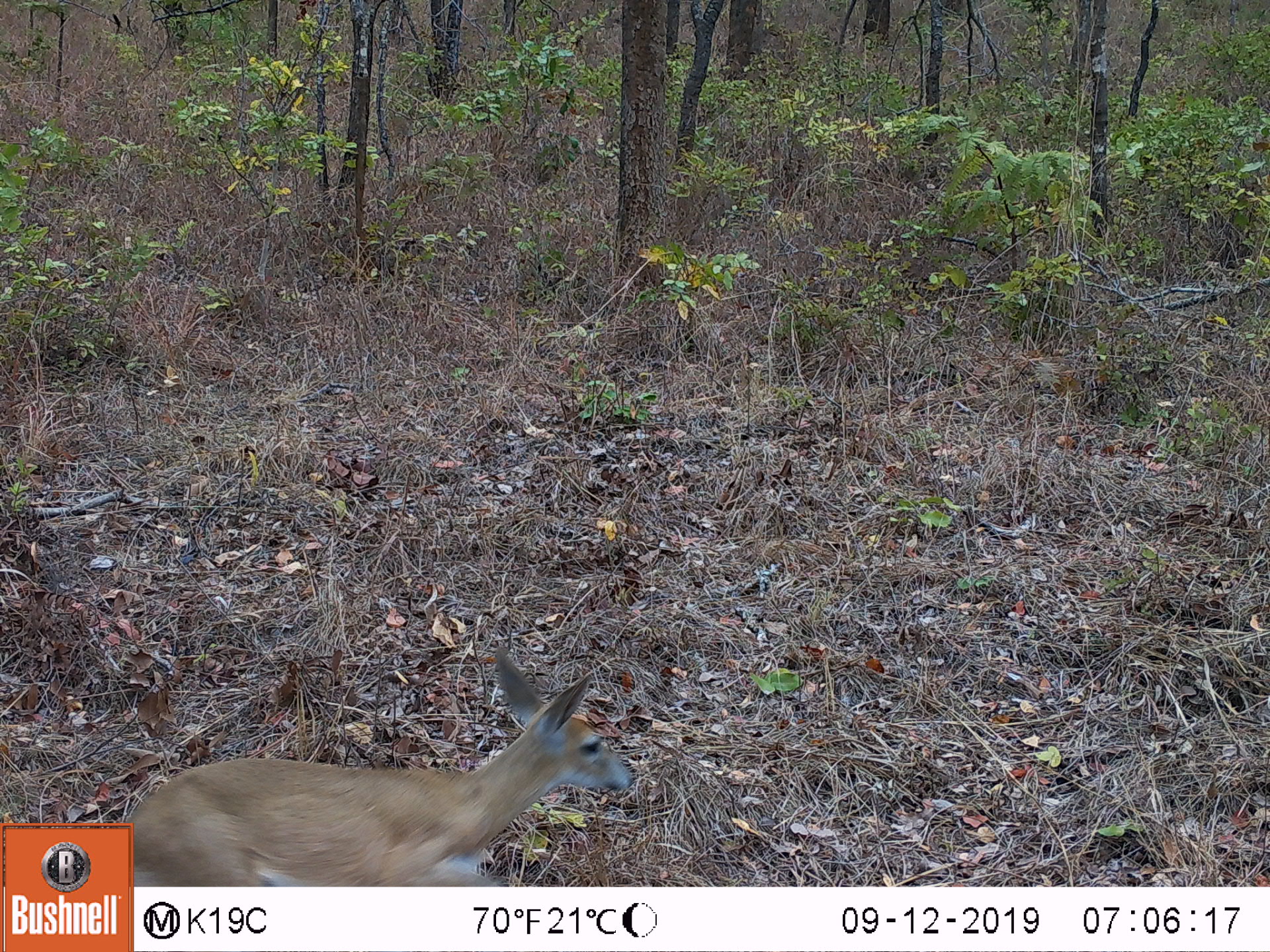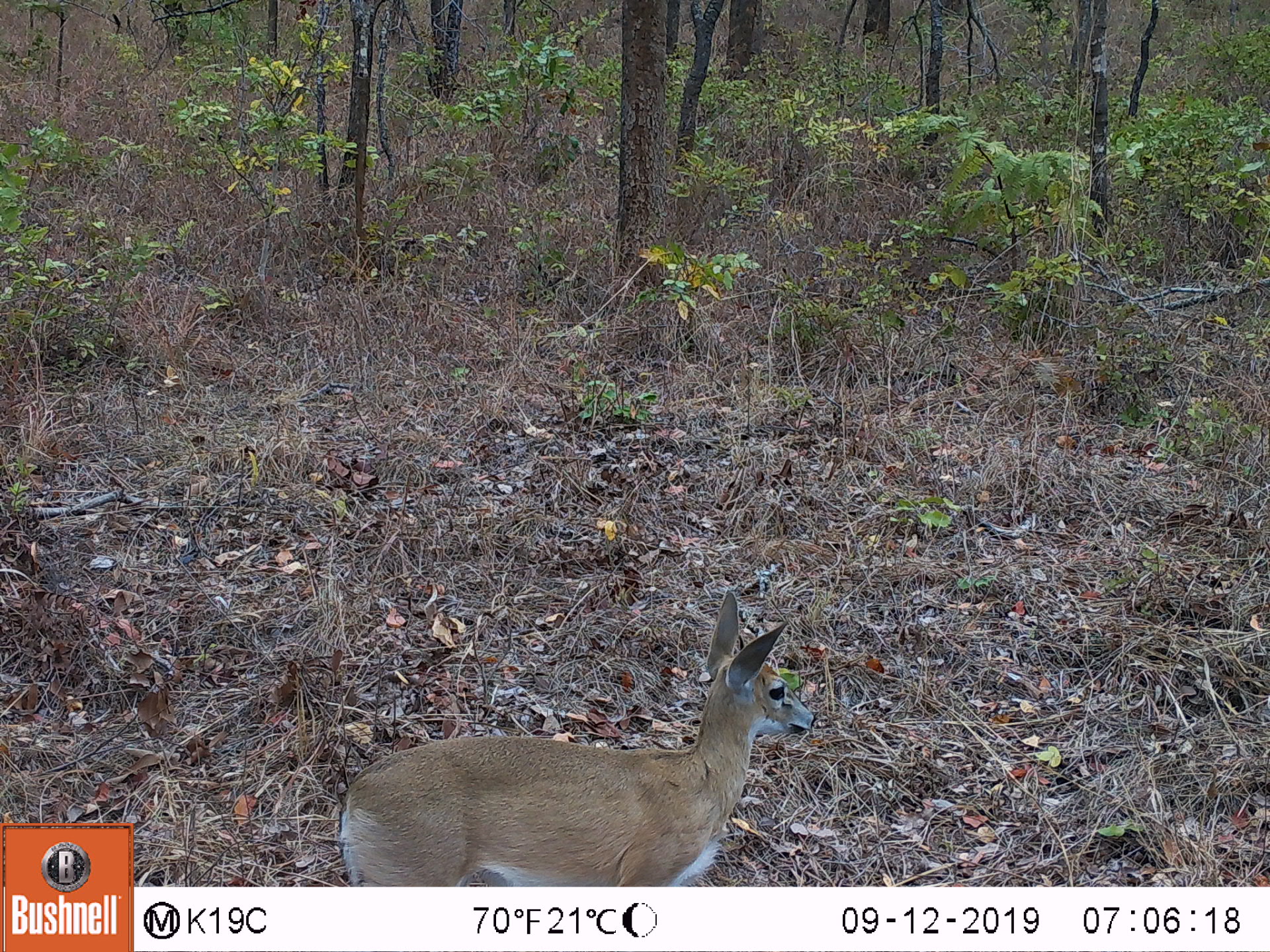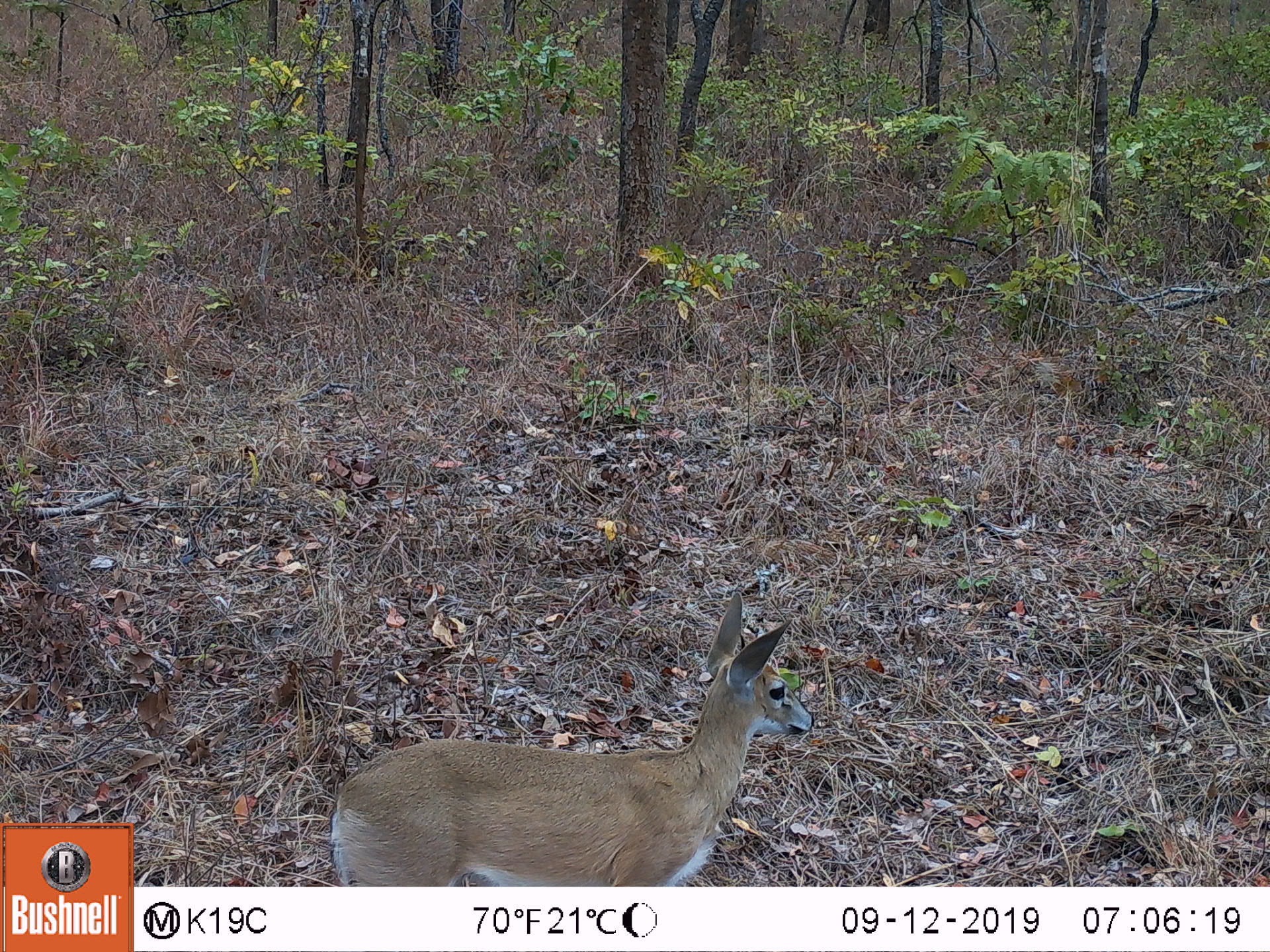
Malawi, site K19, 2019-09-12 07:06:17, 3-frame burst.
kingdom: Animalia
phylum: Chordata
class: Mammalia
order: Artiodactyla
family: Bovidae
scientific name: Antilopinae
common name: small antelope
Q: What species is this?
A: Small antelope (Antilopinae).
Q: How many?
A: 1.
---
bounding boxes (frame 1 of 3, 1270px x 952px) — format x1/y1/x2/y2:
small antelope: 139/644/634/883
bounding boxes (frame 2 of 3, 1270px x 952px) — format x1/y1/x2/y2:
small antelope: 334/587/815/883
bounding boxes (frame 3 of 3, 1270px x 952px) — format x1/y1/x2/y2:
small antelope: 328/589/815/885